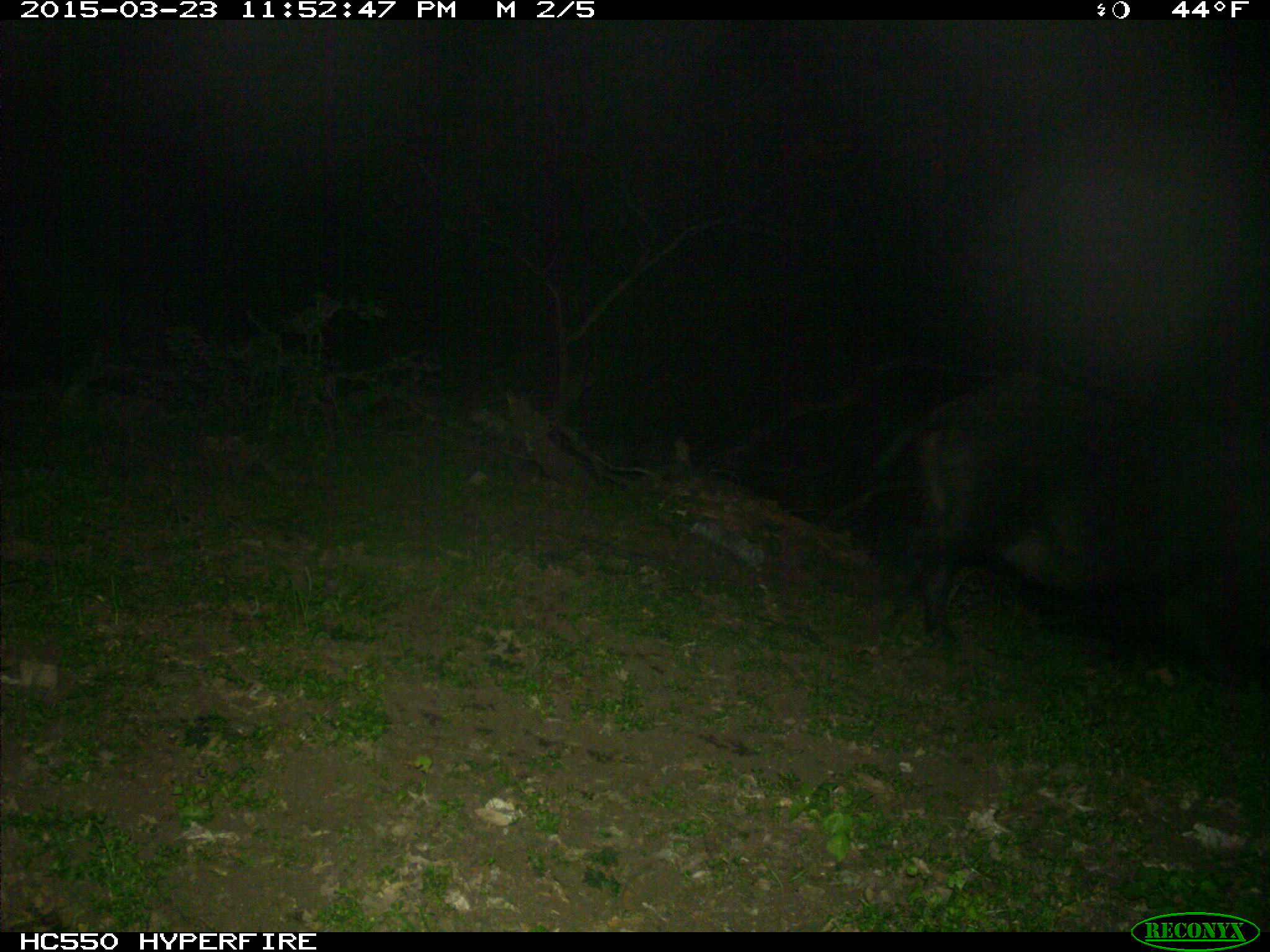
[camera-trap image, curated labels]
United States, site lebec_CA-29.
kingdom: Animalia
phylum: Chordata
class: Mammalia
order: Artiodactyla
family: Suidae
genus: Sus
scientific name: Sus scrofa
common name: wild boar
Sus scrofa (wild boar).